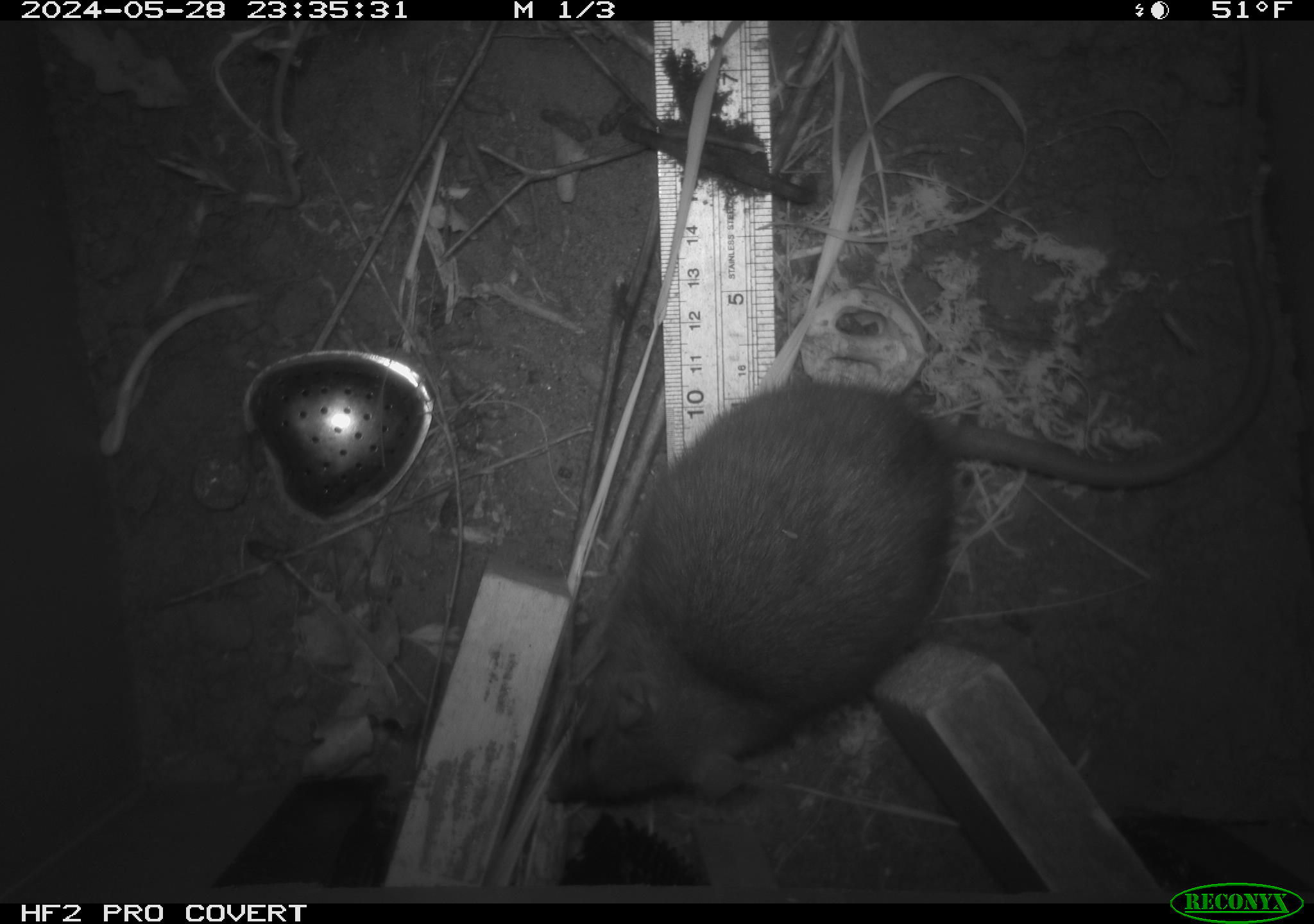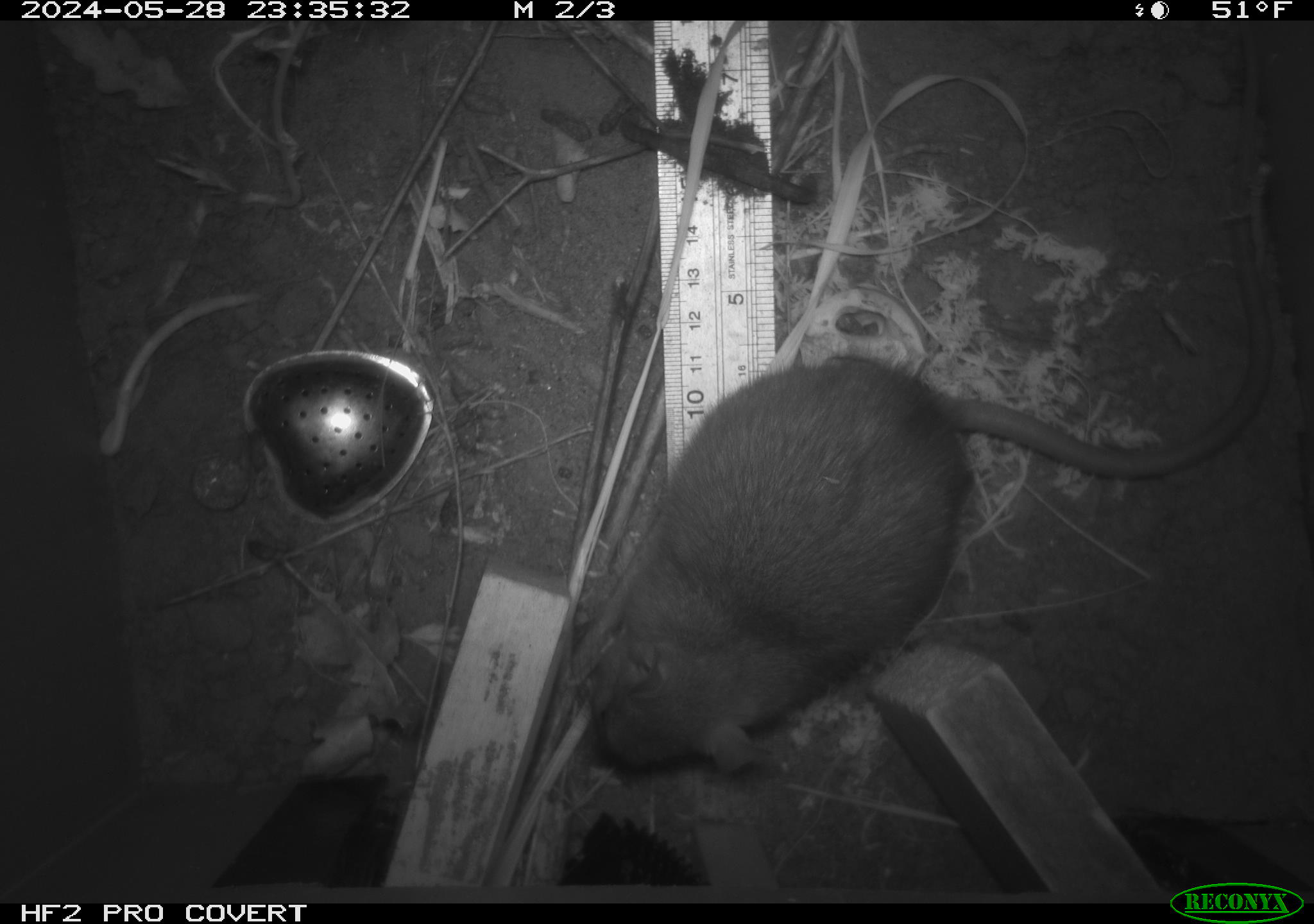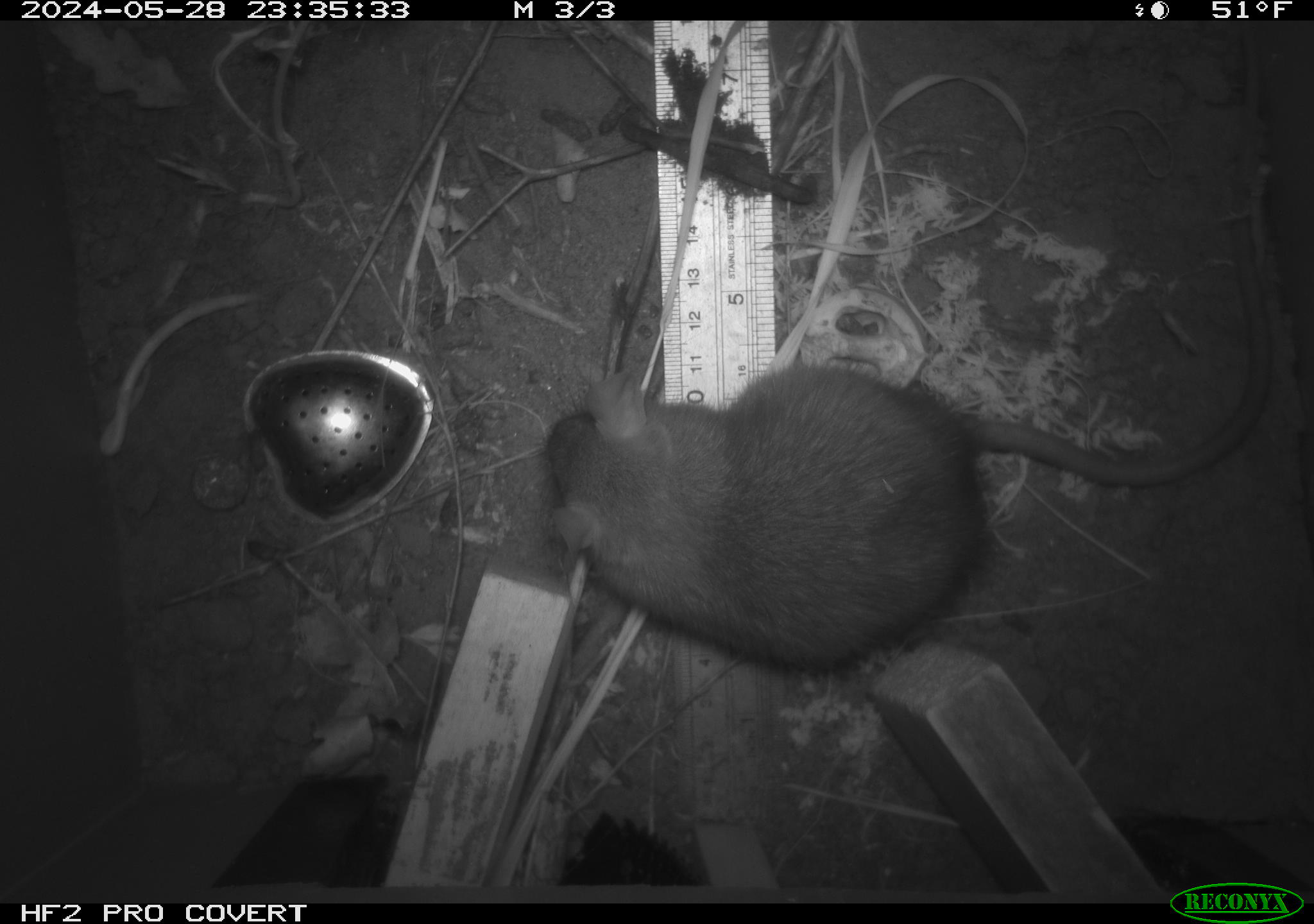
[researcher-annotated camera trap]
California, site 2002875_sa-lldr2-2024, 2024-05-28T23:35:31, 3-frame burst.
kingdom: Animalia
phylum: Chordata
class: Mammalia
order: Rodentia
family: Muridae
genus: Rattus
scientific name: Rattus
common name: rat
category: rattus species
Rattus species (rat) (Rattus).